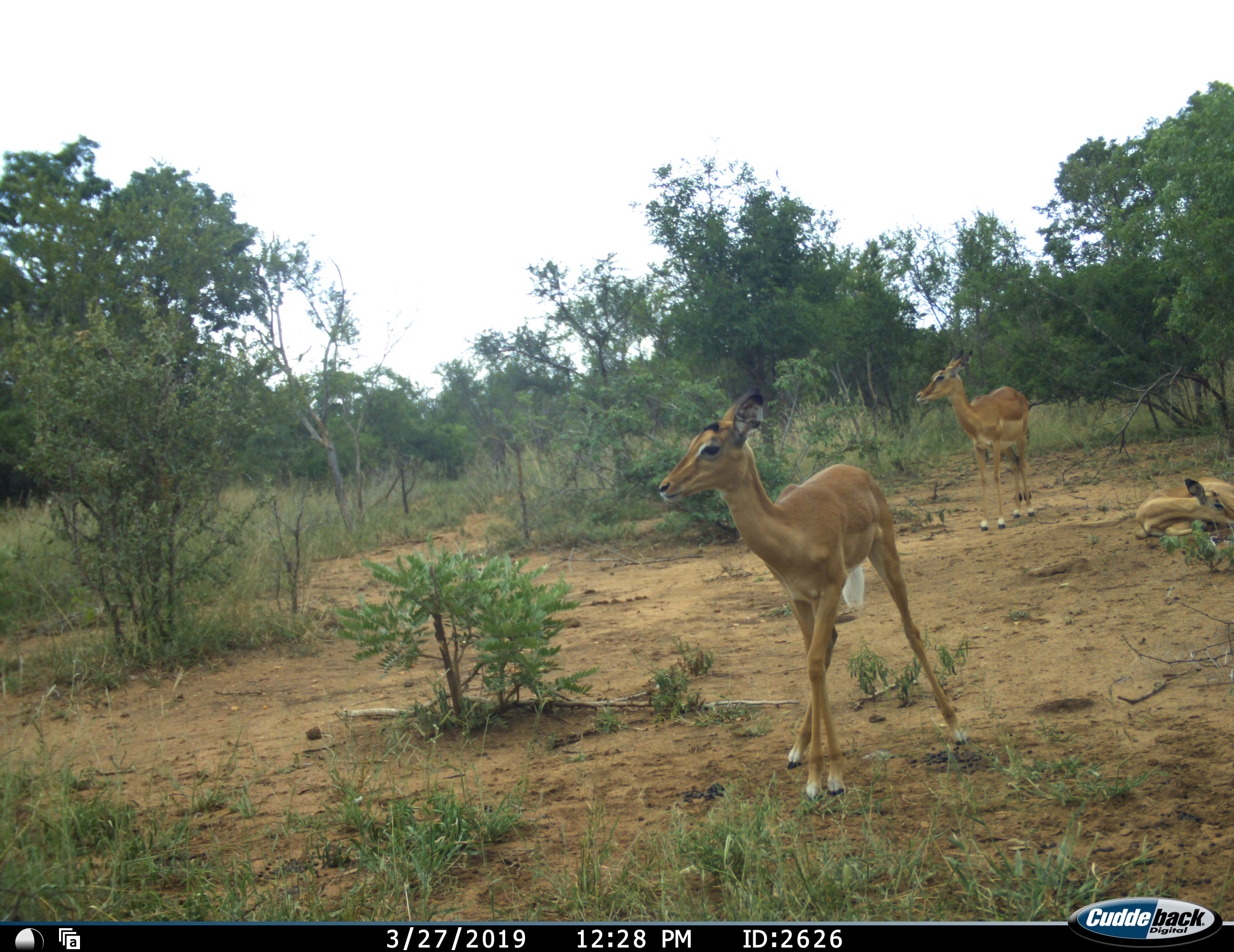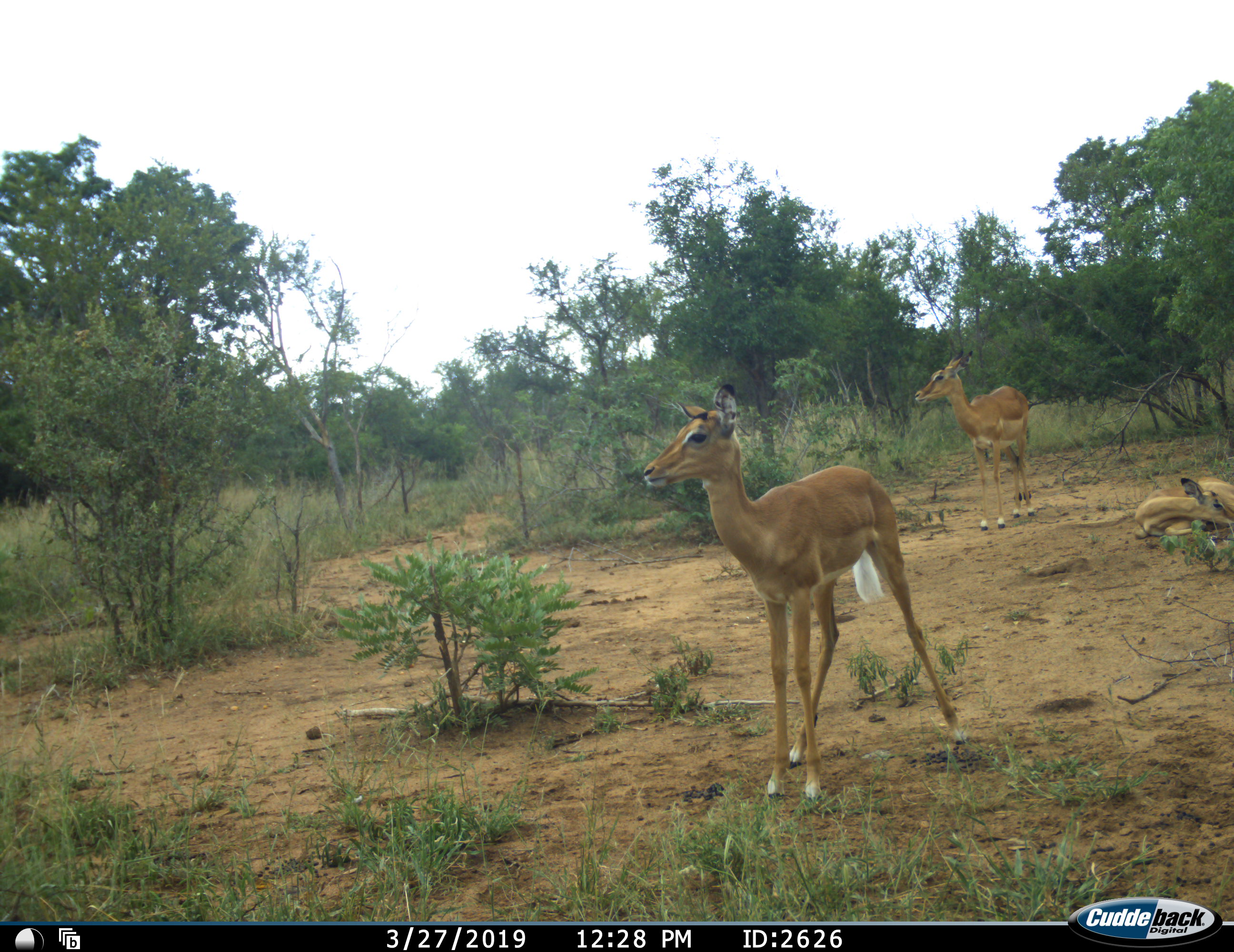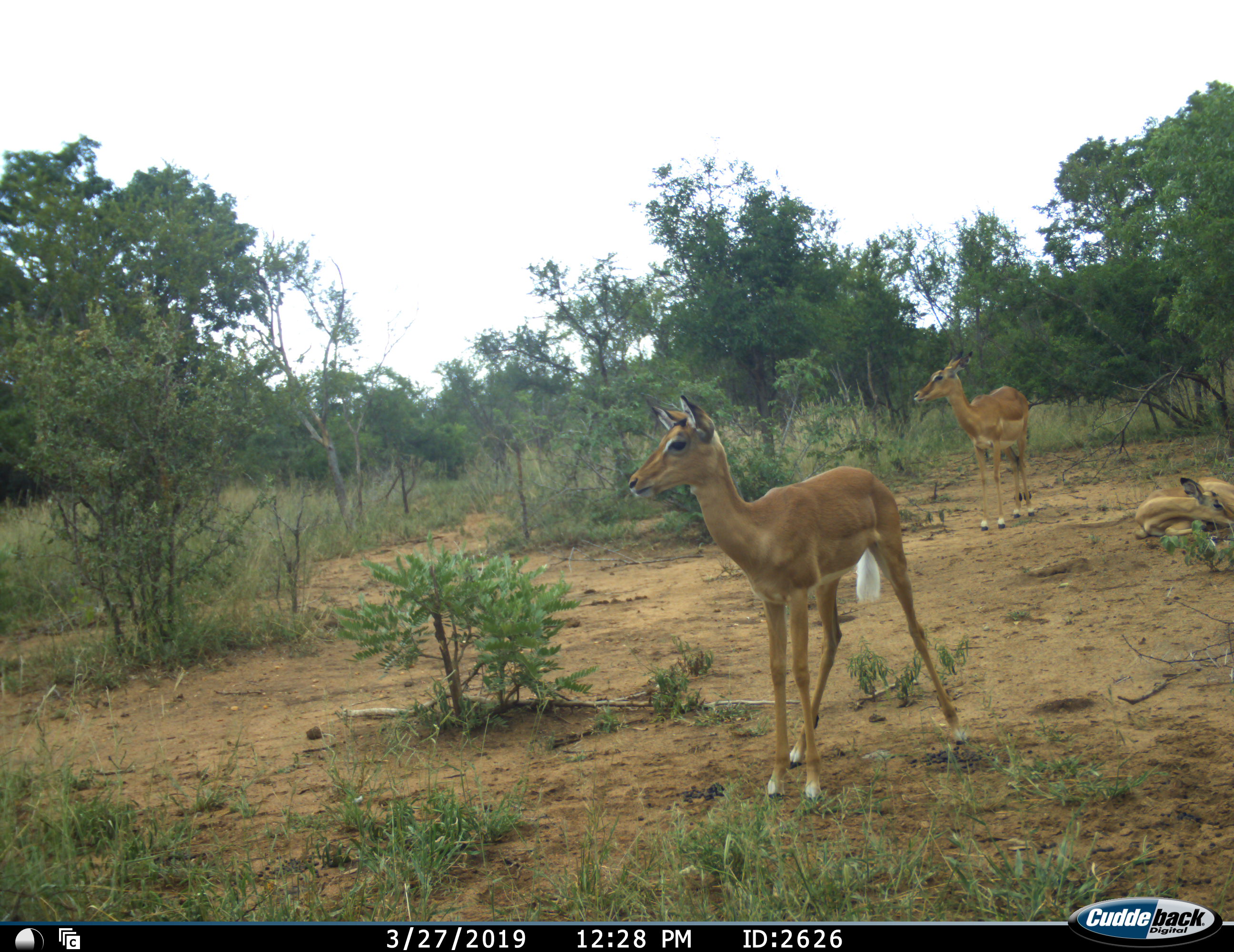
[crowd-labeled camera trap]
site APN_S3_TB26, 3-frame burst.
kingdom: Animalia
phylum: Chordata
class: Mammalia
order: Artiodactyla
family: Bovidae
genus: Aepyceros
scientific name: Aepyceros melampus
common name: impala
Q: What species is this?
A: Impala (Aepyceros melampus).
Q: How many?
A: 3.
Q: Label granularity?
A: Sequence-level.